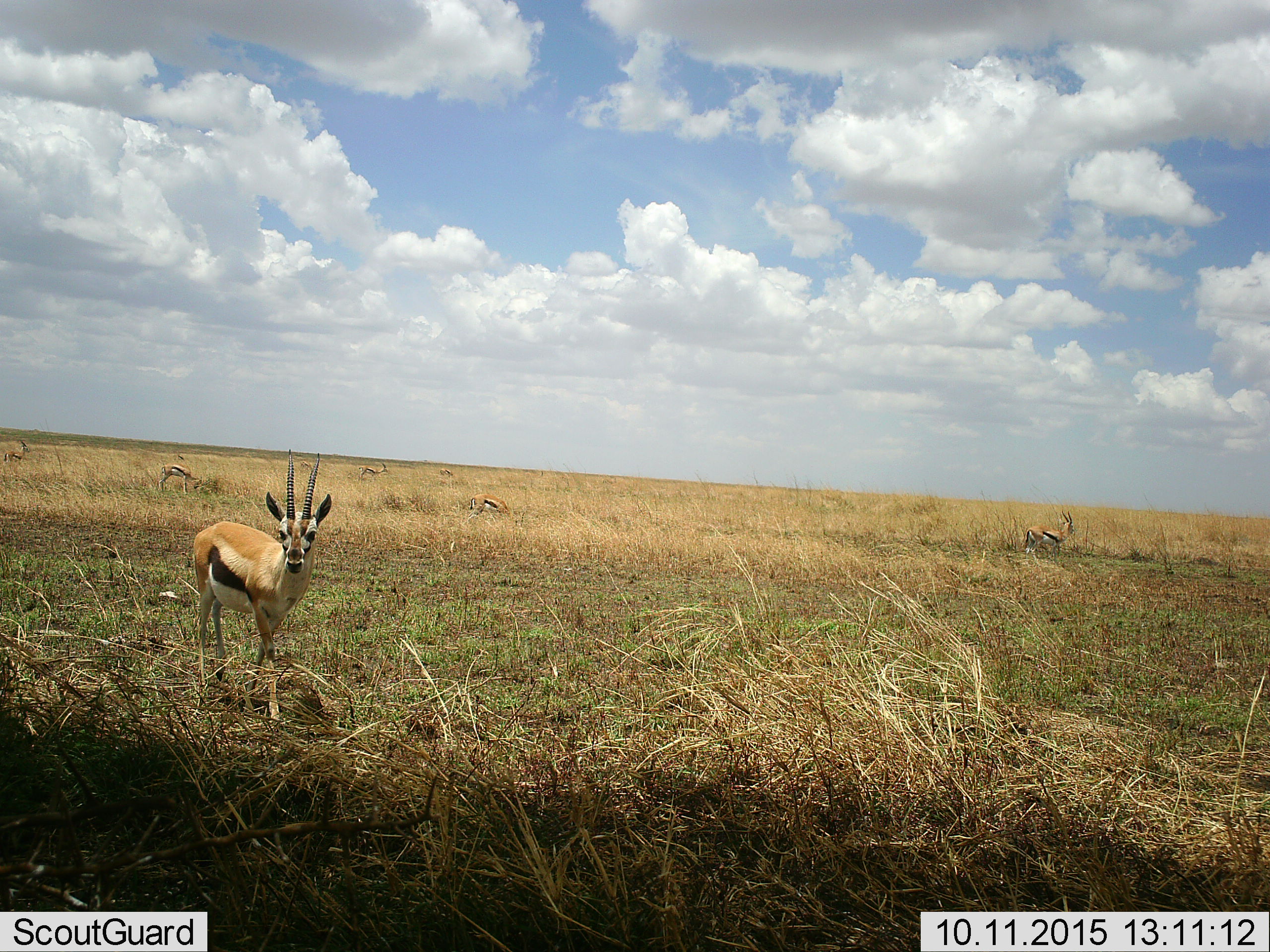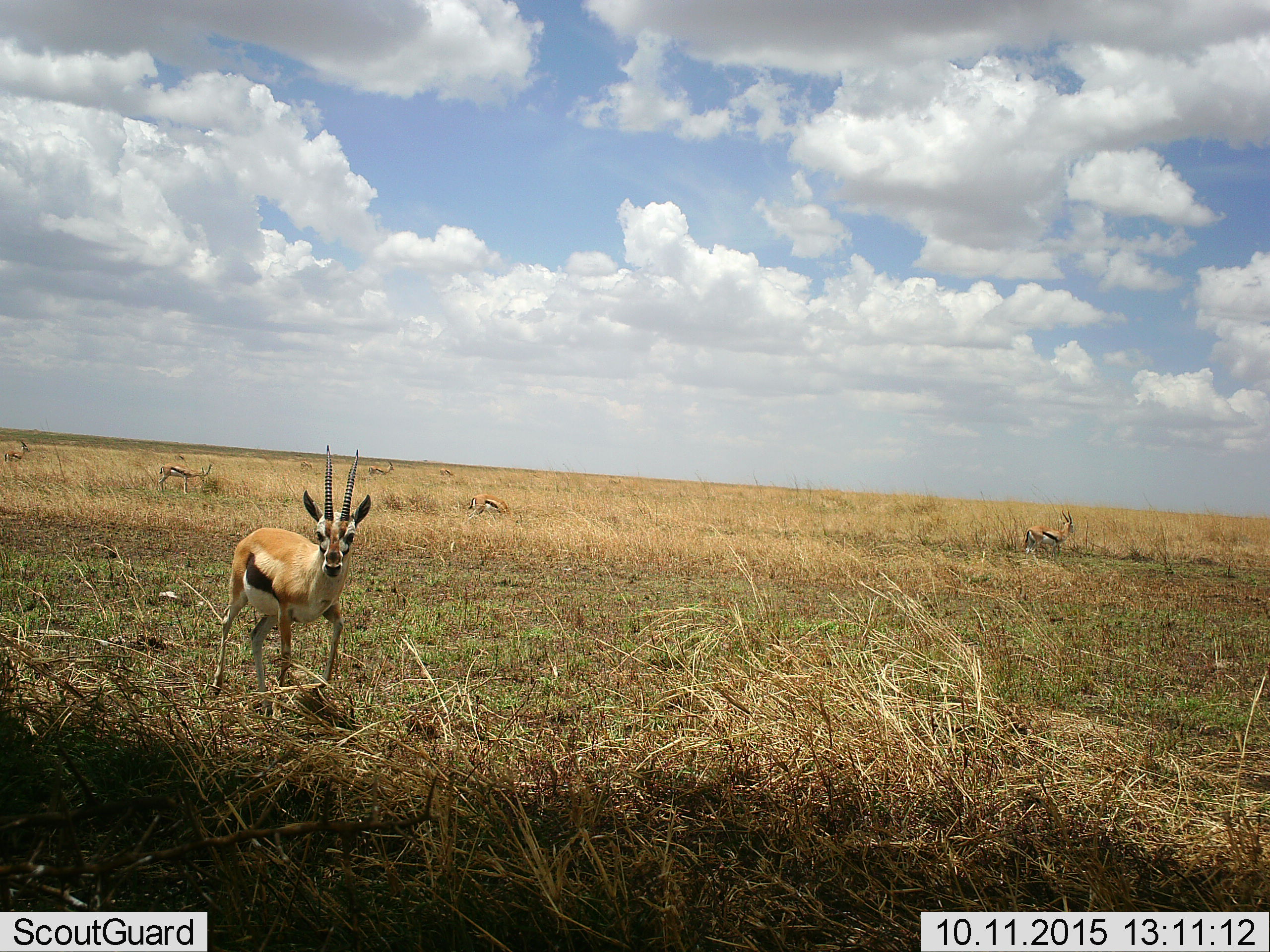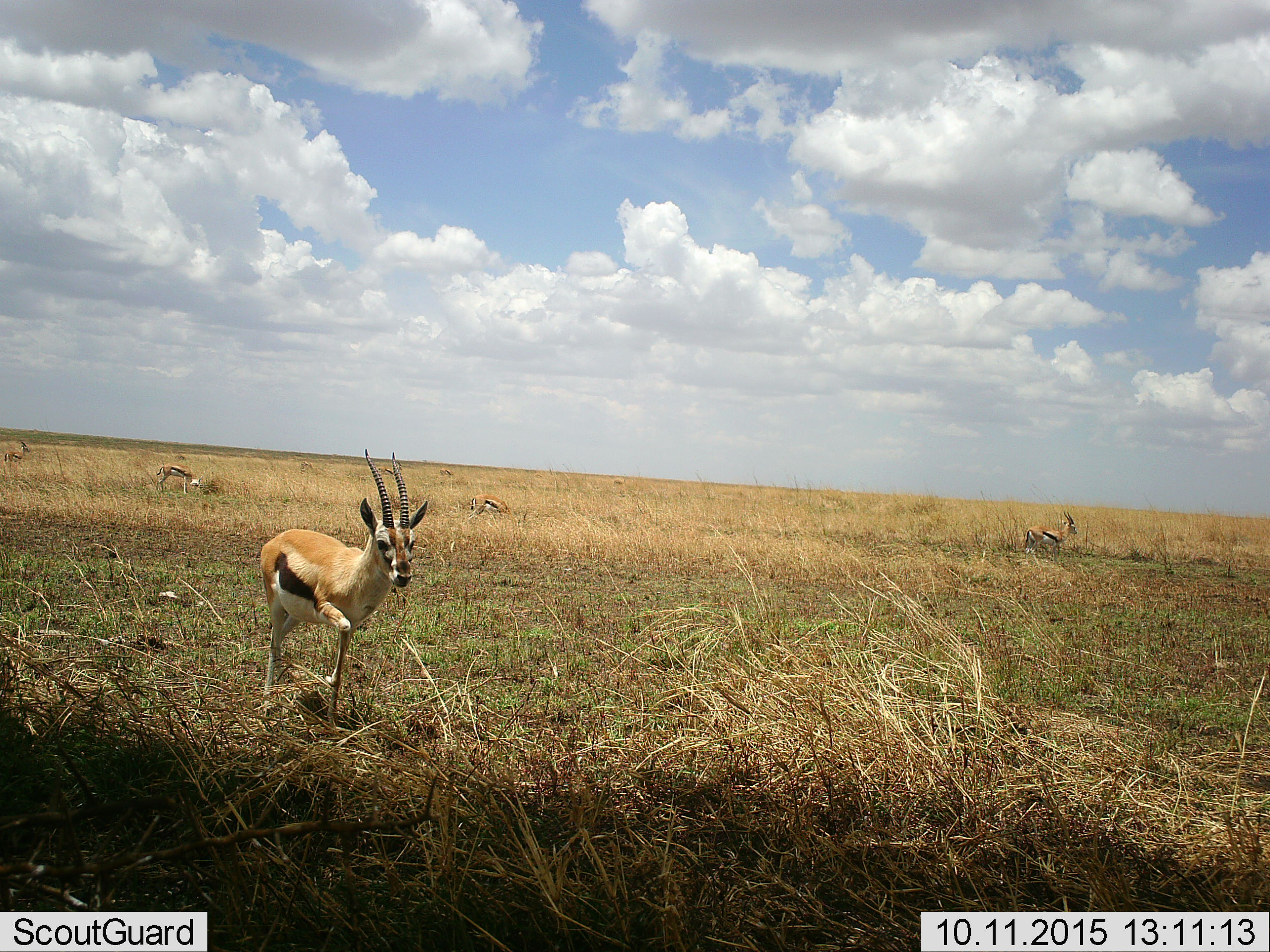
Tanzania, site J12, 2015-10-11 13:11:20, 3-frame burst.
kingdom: Animalia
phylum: Chordata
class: Mammalia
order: Artiodactyla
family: Bovidae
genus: Eudorcas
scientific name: Eudorcas thomsonii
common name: thomson's gazelle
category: gazellethomsons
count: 8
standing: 88%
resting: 0%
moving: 88%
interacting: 0%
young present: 12%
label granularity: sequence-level